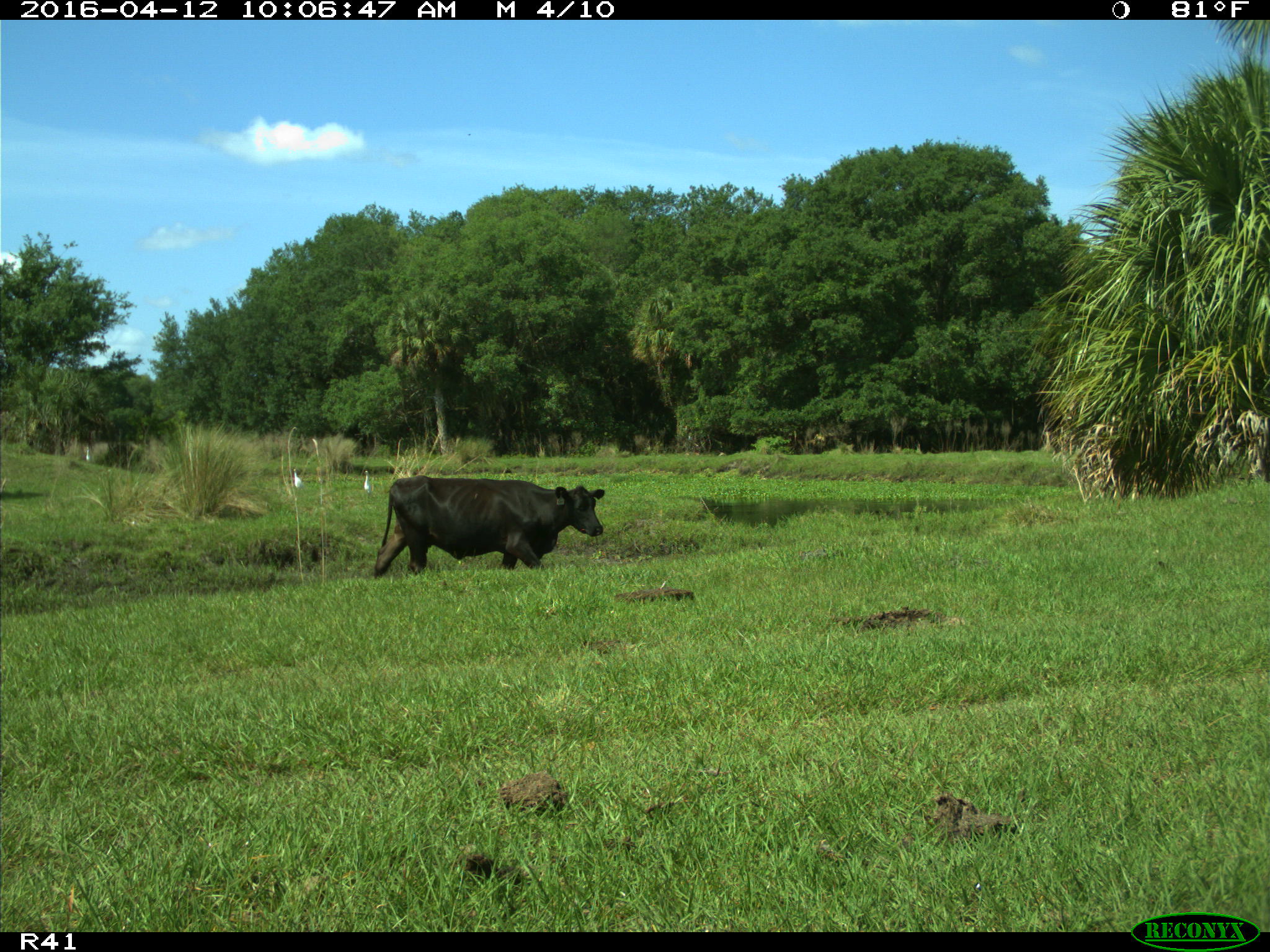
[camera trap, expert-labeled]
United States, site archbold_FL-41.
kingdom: Animalia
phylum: Chordata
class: Mammalia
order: Artiodactyla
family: Bovidae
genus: Bos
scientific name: Bos taurus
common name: domestic cow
Bos taurus (domestic cow).